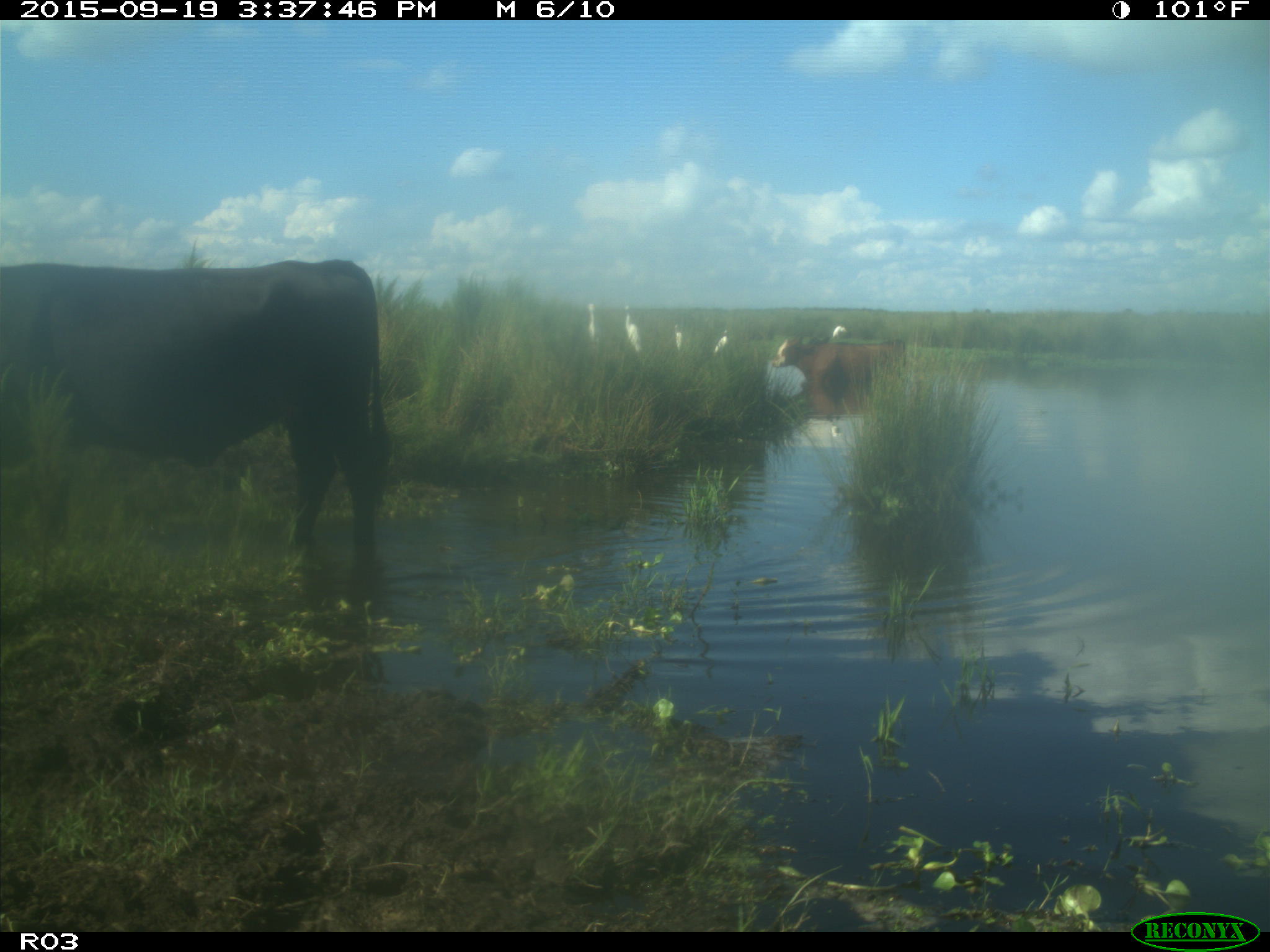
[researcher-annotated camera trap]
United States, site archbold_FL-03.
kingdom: Animalia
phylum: Chordata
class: Mammalia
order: Artiodactyla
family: Bovidae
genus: Bos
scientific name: Bos taurus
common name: domestic cow